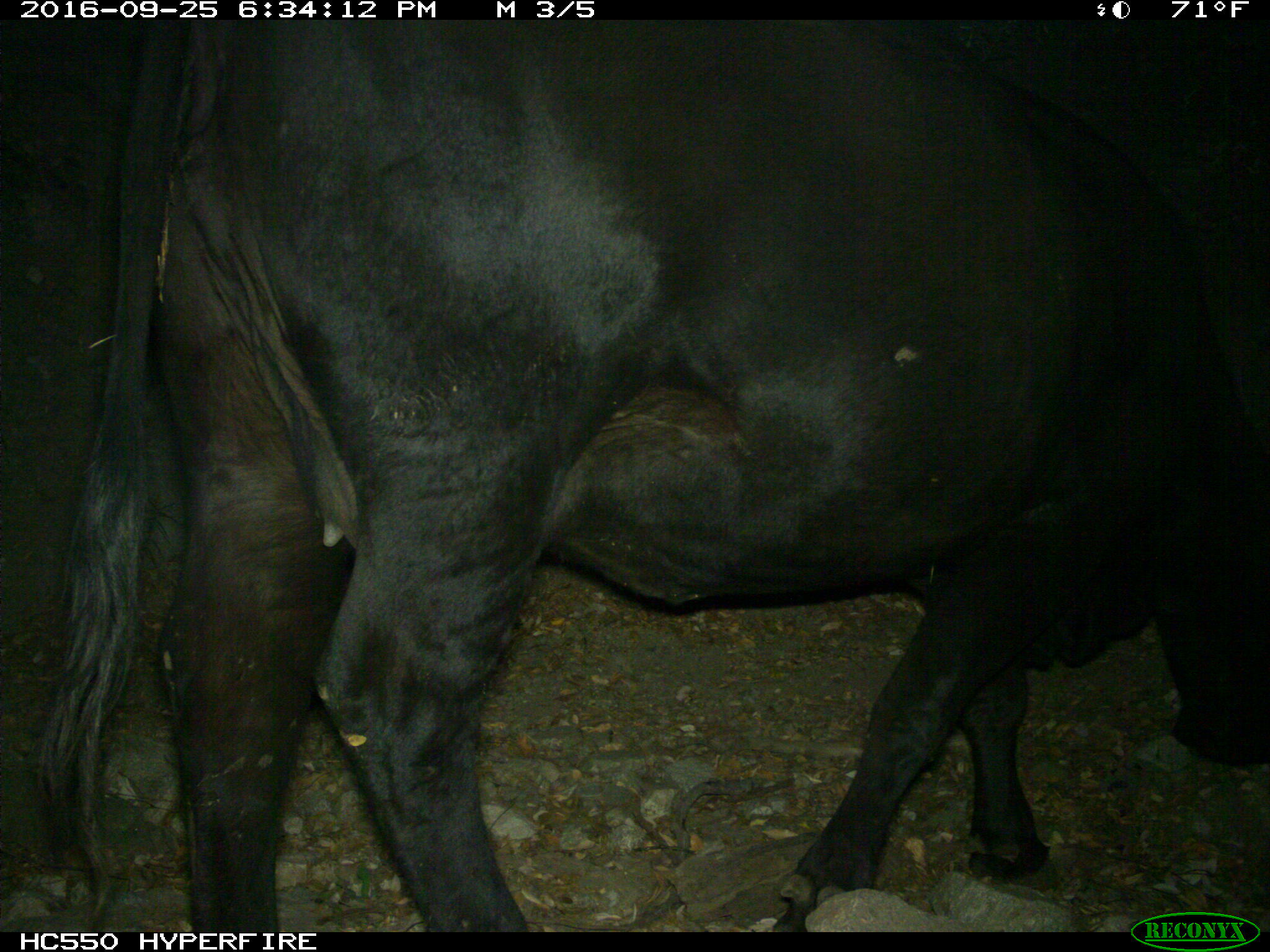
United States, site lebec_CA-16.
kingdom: Animalia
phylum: Chordata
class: Mammalia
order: Artiodactyla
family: Bovidae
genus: Bos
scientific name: Bos taurus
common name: domestic cow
Bos taurus (domestic cow).